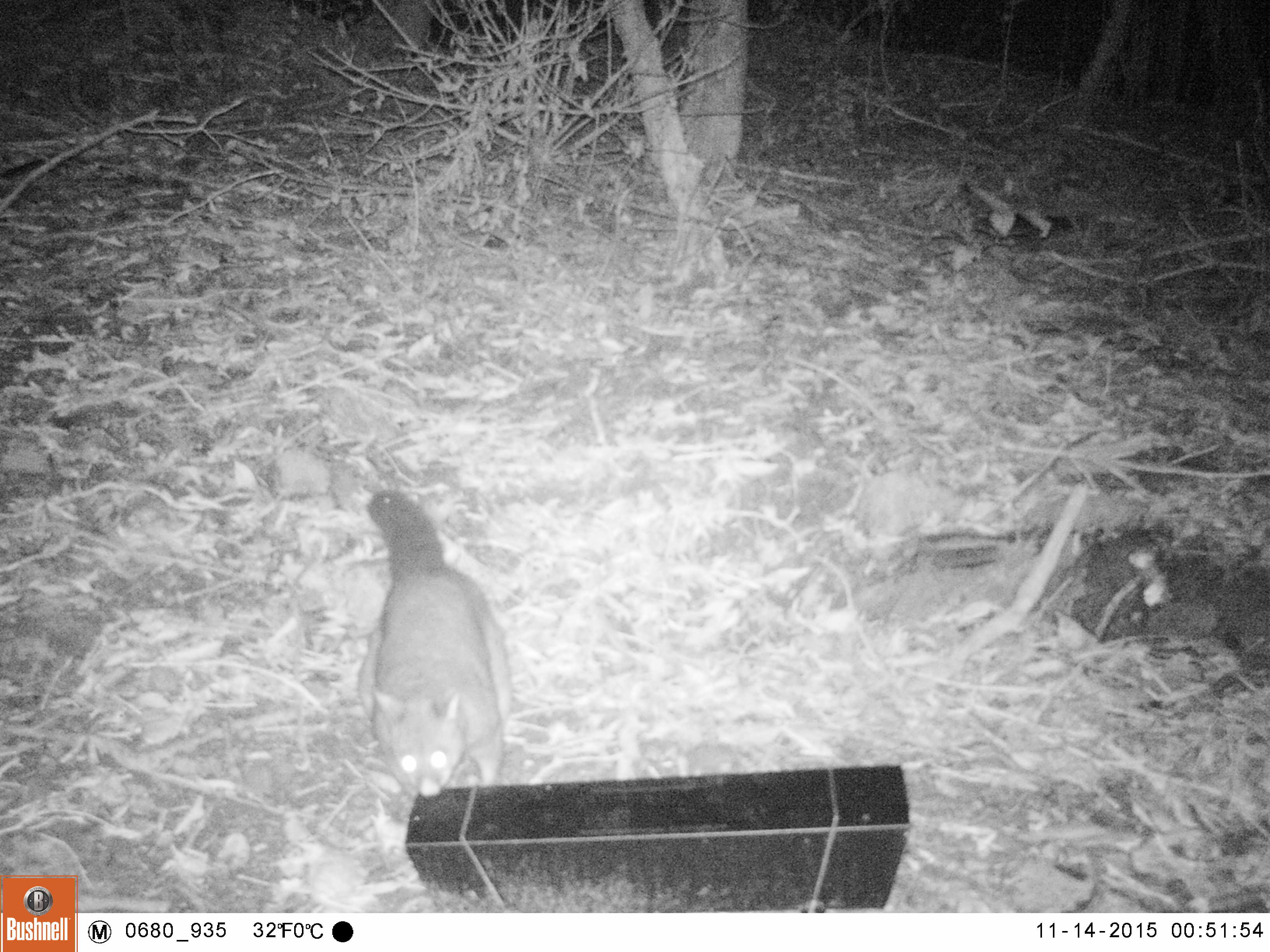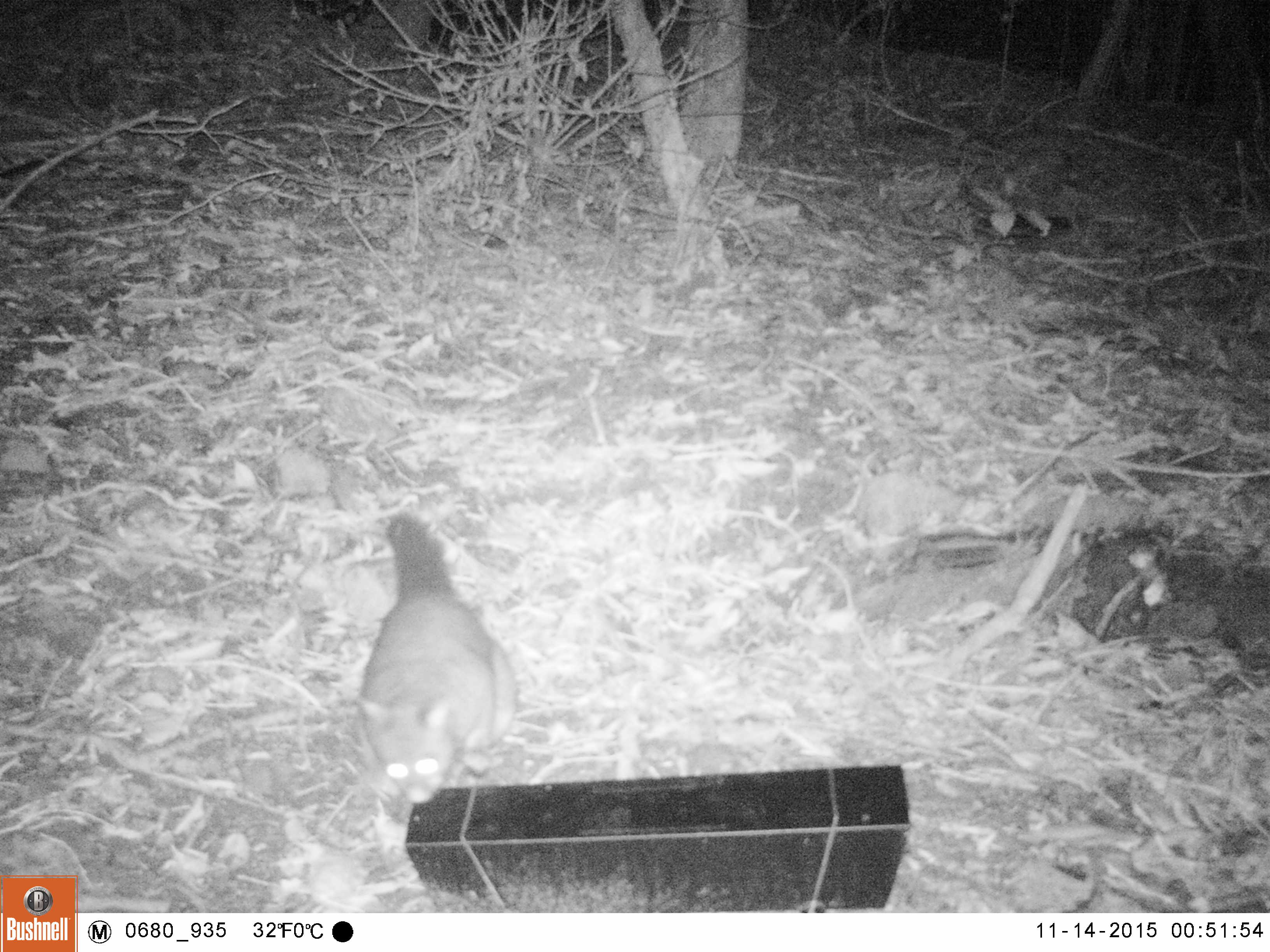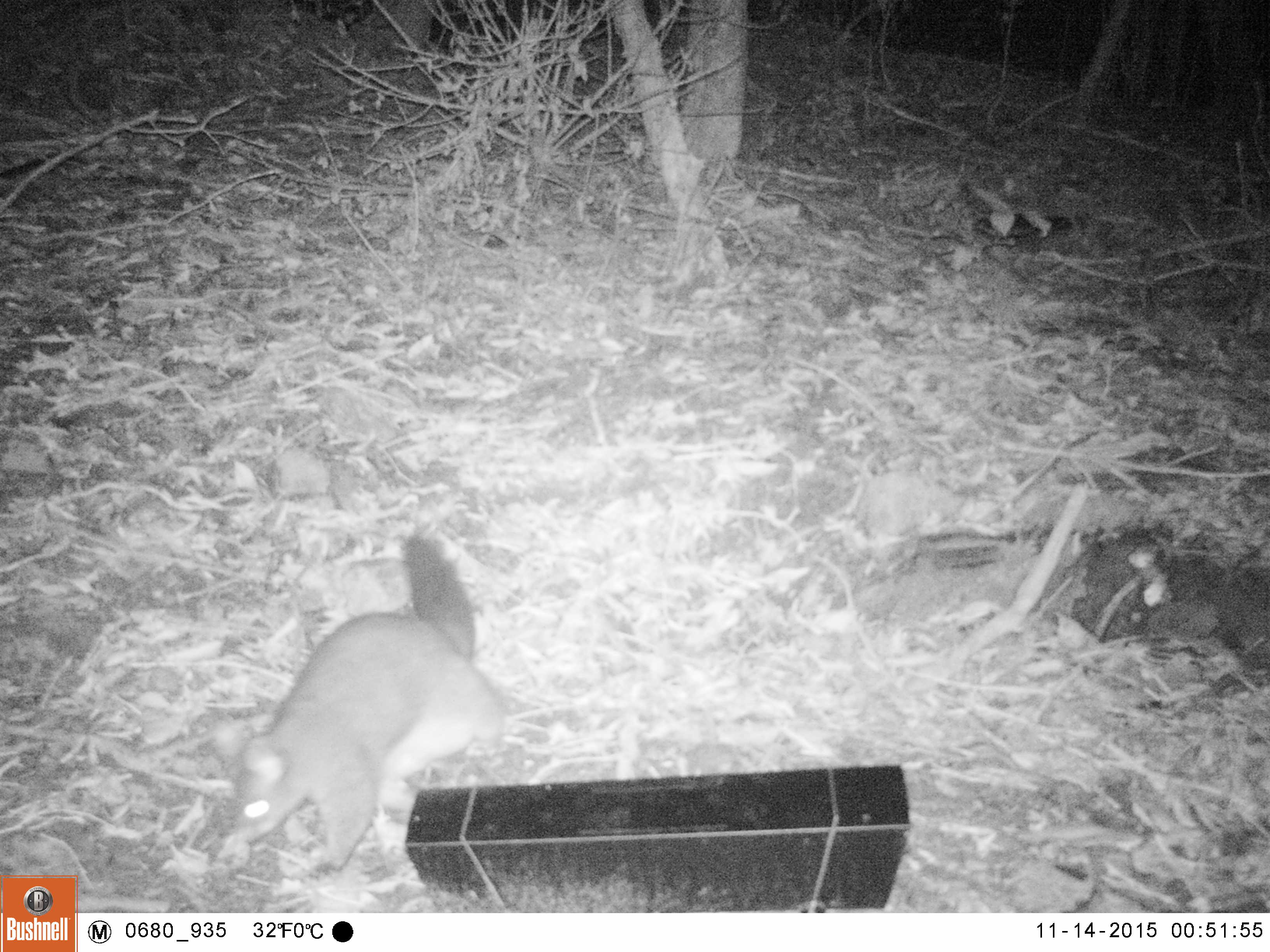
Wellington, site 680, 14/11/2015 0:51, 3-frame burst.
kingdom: Animalia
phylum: Chordata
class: Mammalia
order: Didelphimorphia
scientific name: Didelphimorphia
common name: possum